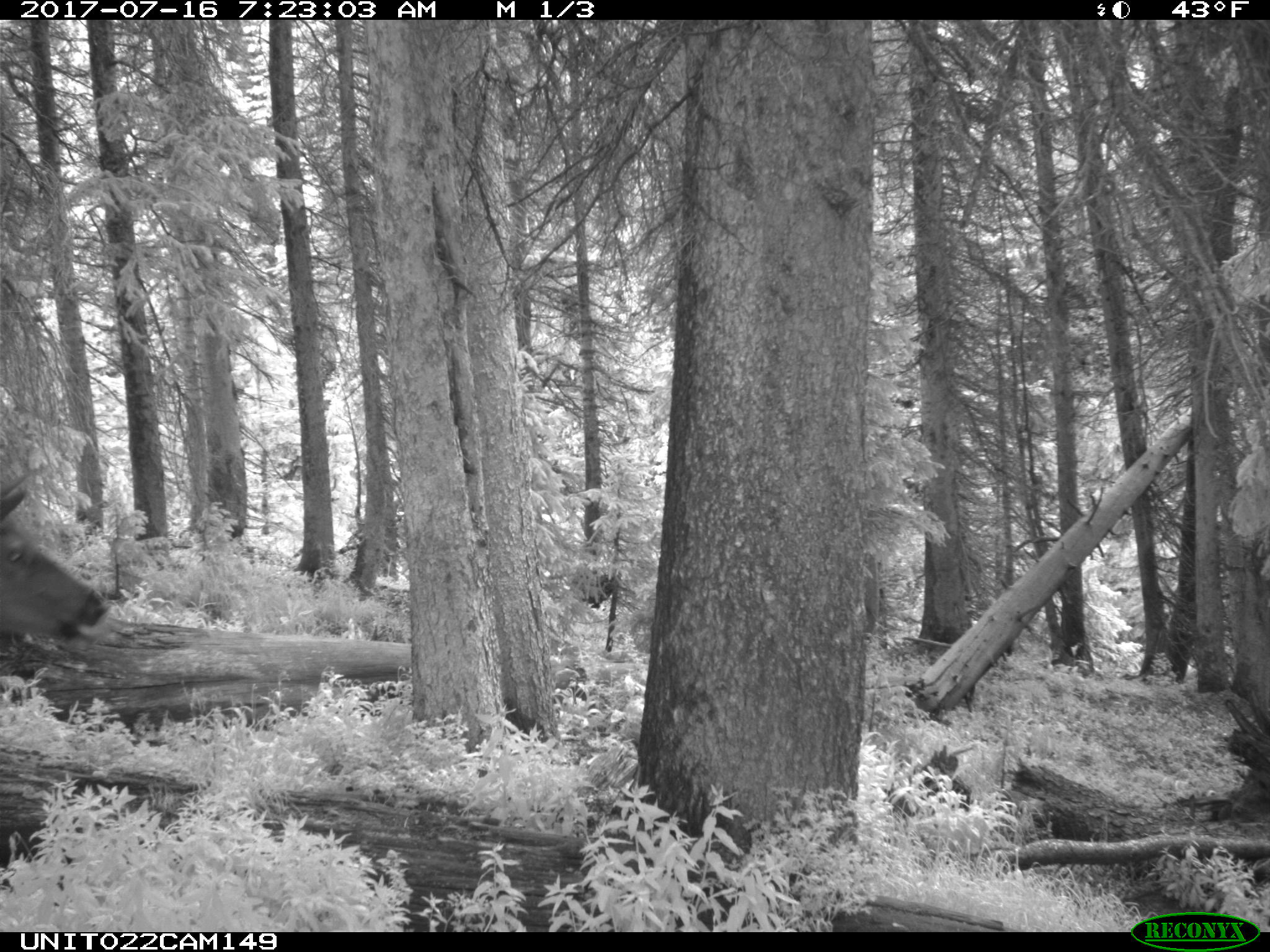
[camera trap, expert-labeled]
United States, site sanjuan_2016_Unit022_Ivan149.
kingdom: Animalia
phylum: Chordata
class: Mammalia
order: Artiodactyla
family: Cervidae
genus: Cervus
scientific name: Cervus elaphus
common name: red deer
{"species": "Cervus elaphus (red deer)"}